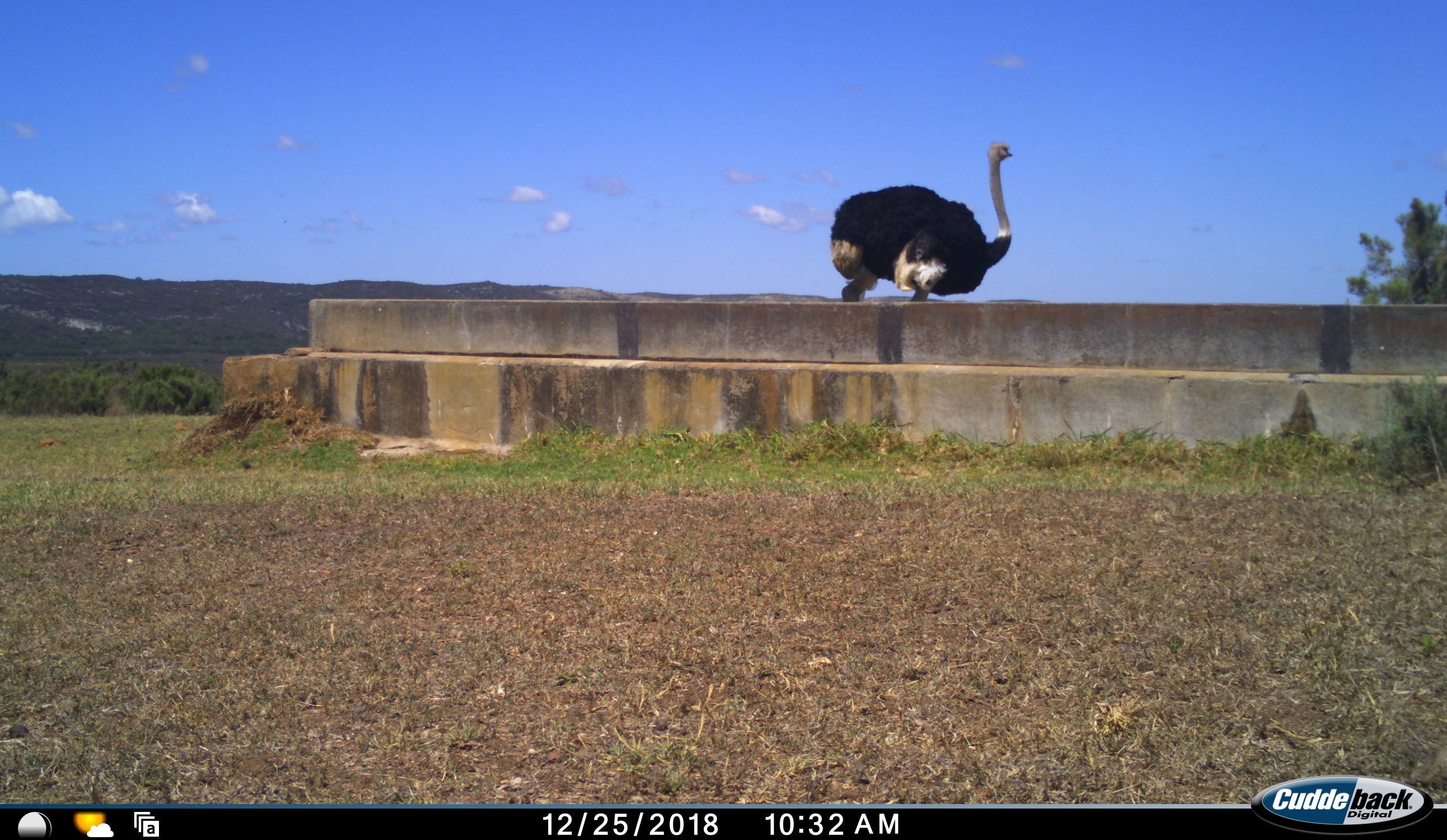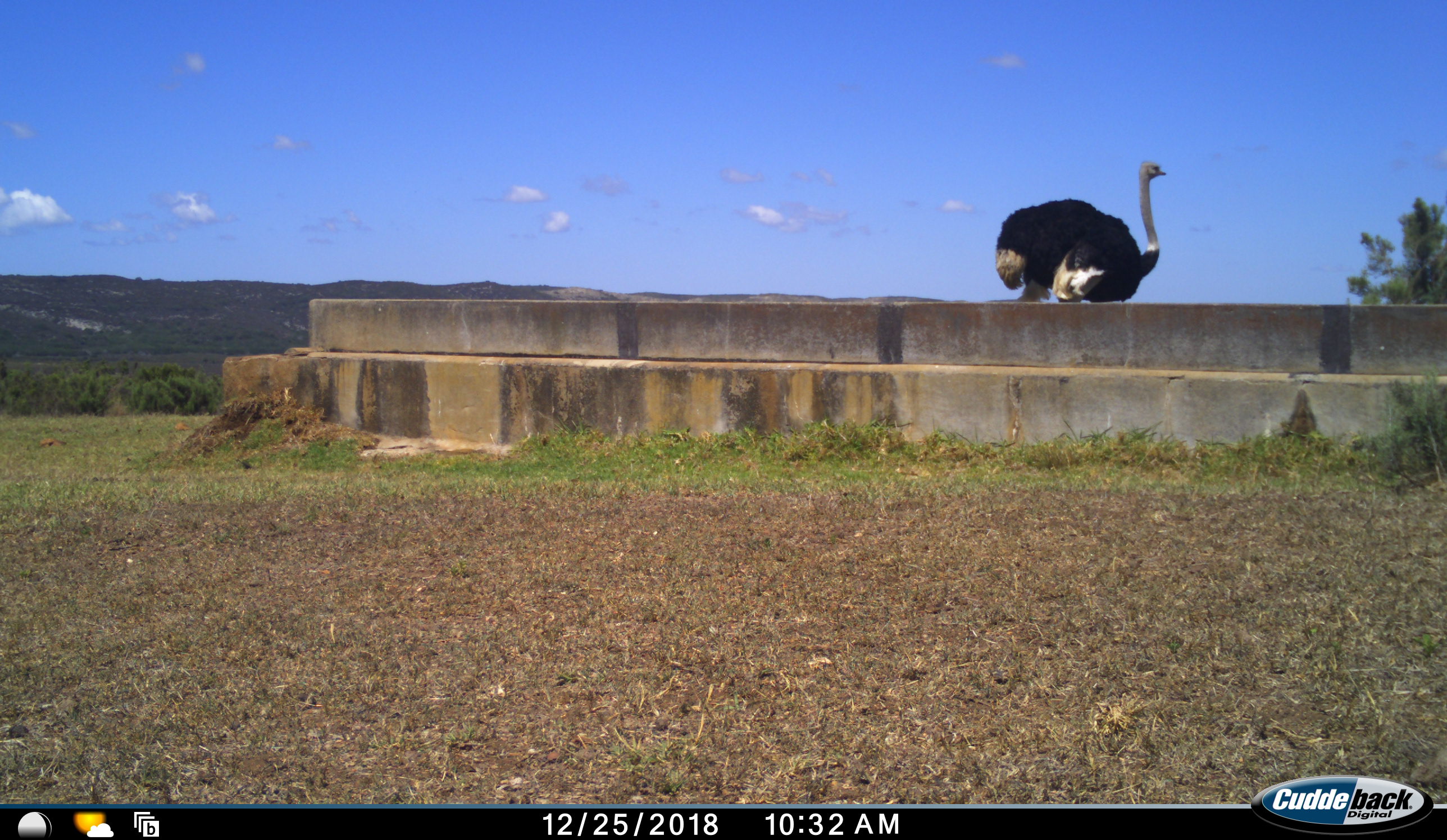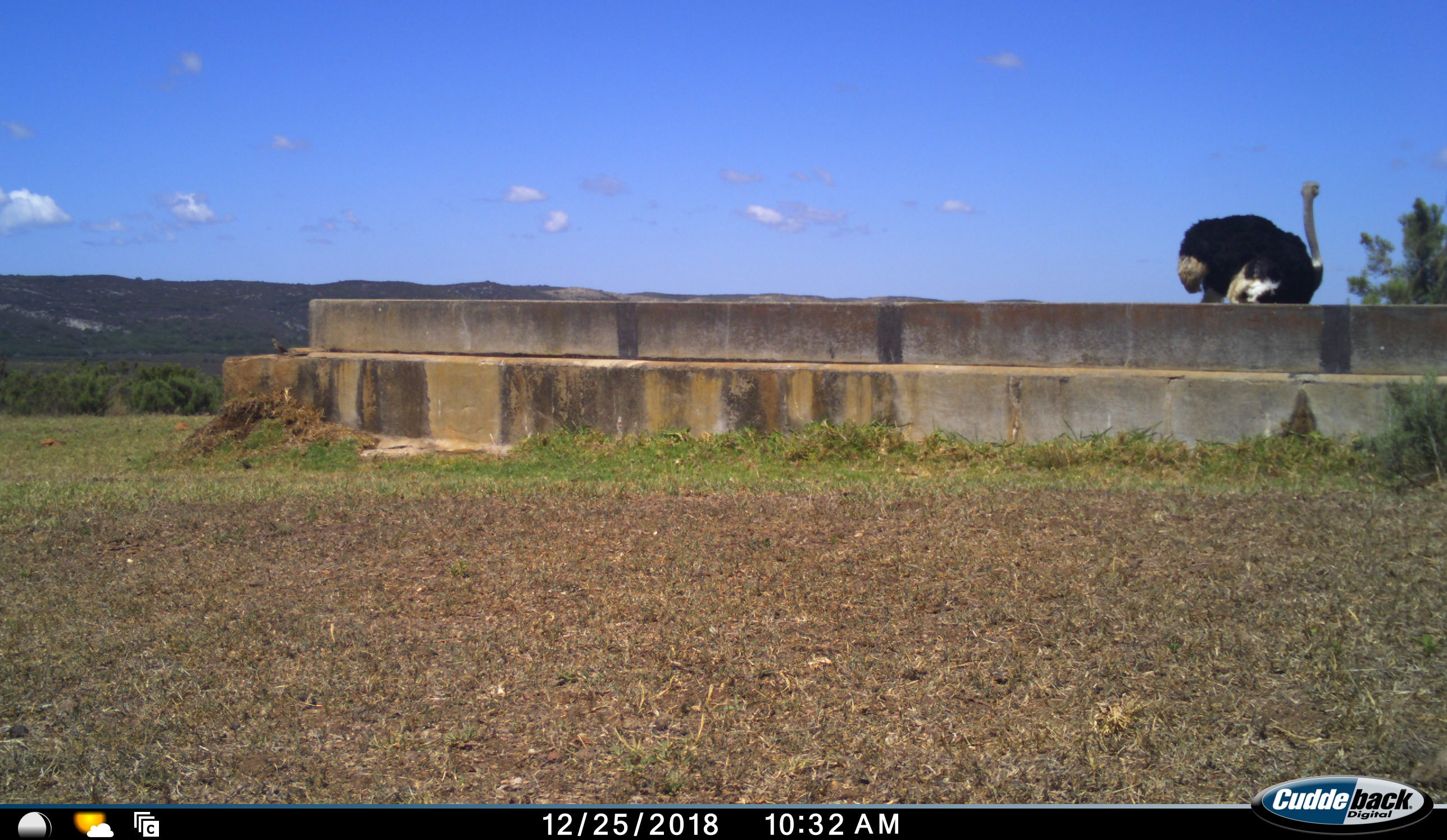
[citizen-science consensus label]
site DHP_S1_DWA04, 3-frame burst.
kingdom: Animalia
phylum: Chordata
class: Aves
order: Struthioniformes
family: Struthionidae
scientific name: Struthionidae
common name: ostrich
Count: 1.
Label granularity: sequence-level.